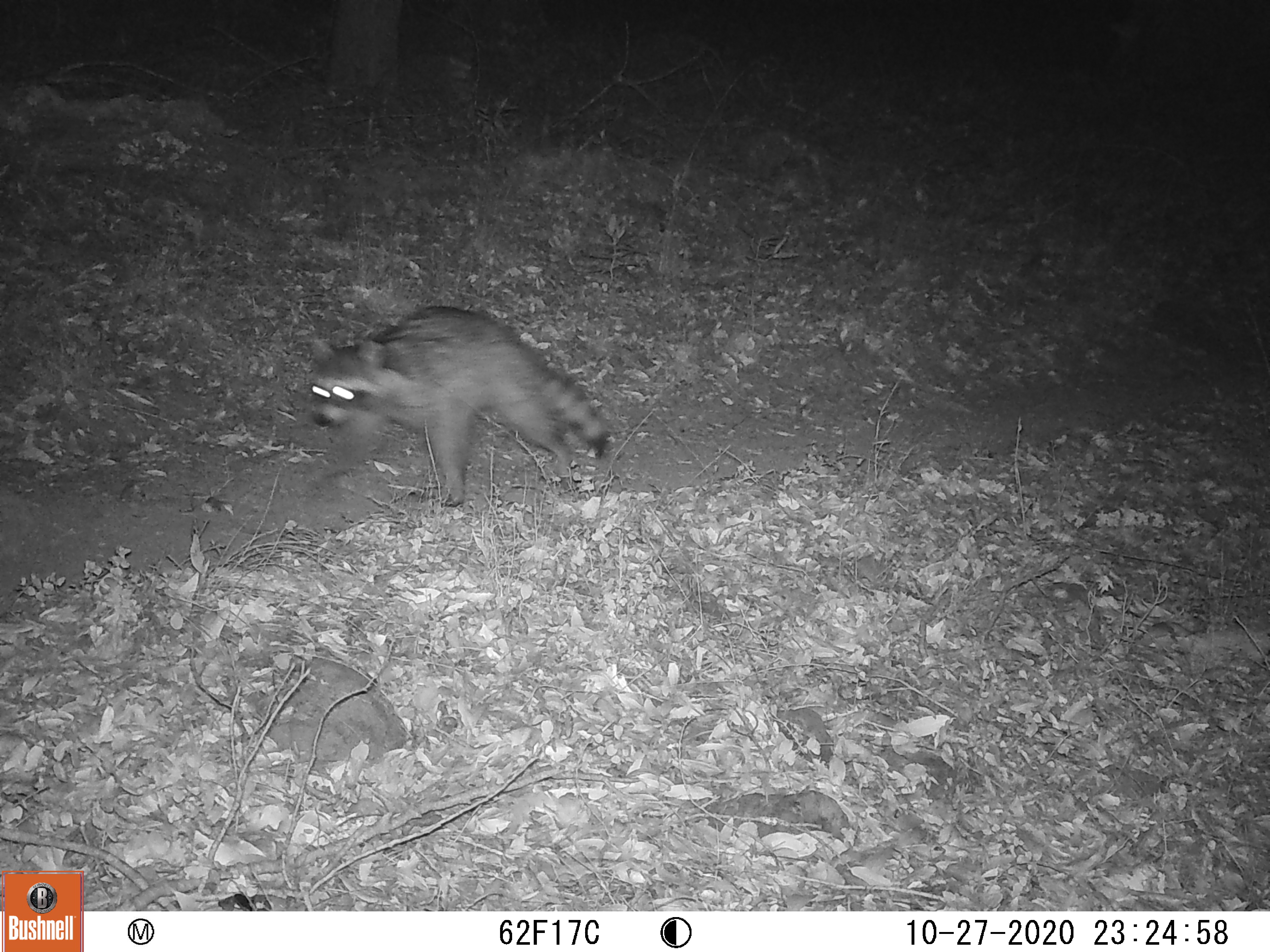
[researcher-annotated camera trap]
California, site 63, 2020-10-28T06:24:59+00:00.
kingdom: Animalia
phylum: Chordata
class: Mammalia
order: Carnivora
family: Procyonidae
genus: Procyon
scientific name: Procyon lotor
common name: raccoon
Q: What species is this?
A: Raccoon (Procyon lotor).